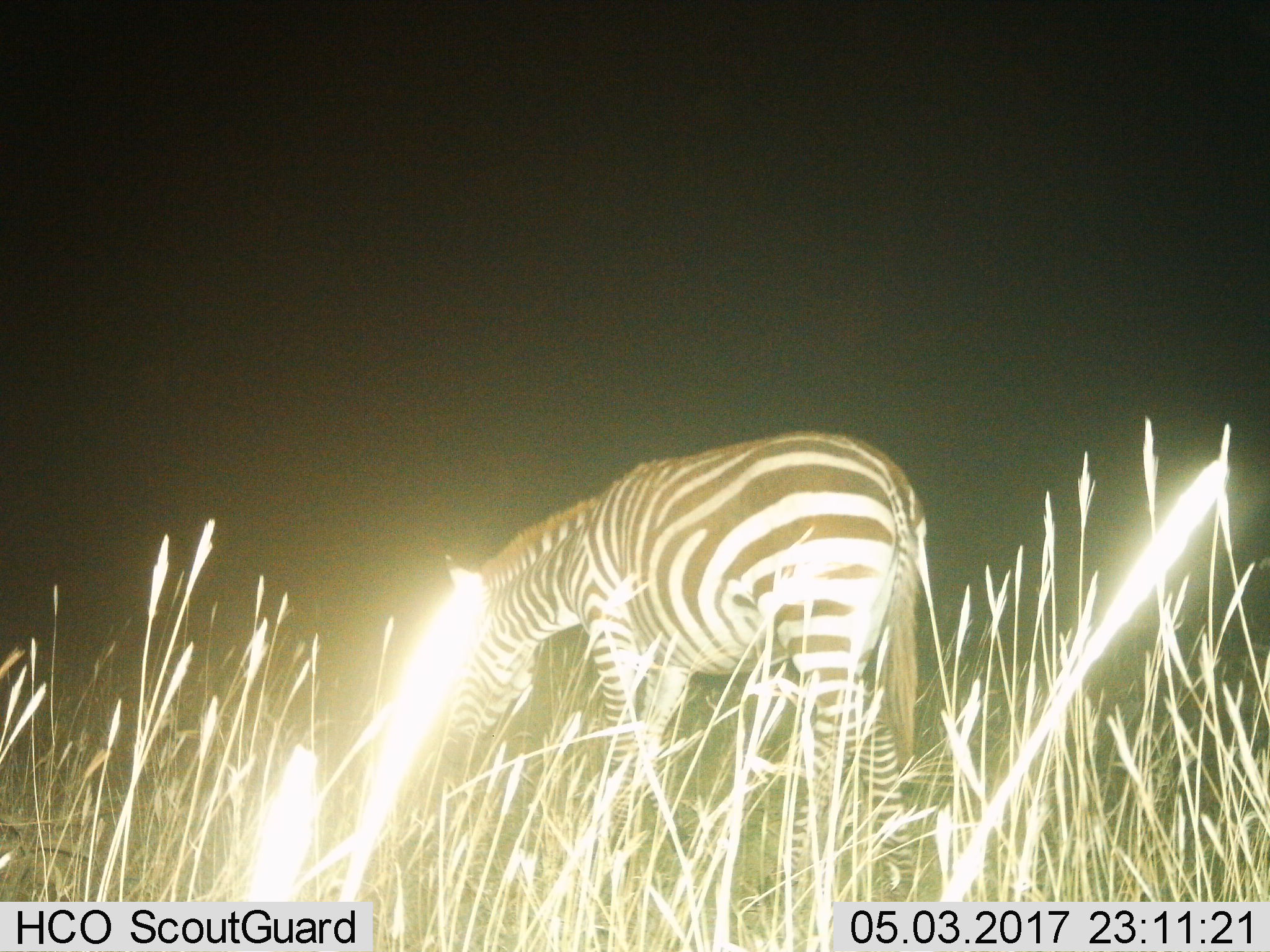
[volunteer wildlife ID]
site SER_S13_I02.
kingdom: Animalia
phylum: Chordata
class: Mammalia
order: Perissodactyla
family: Equidae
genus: Equus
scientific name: Equus quagga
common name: plains zebra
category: zebraplains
Zebraplains (plains zebra) (Equus quagga), count 1. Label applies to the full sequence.